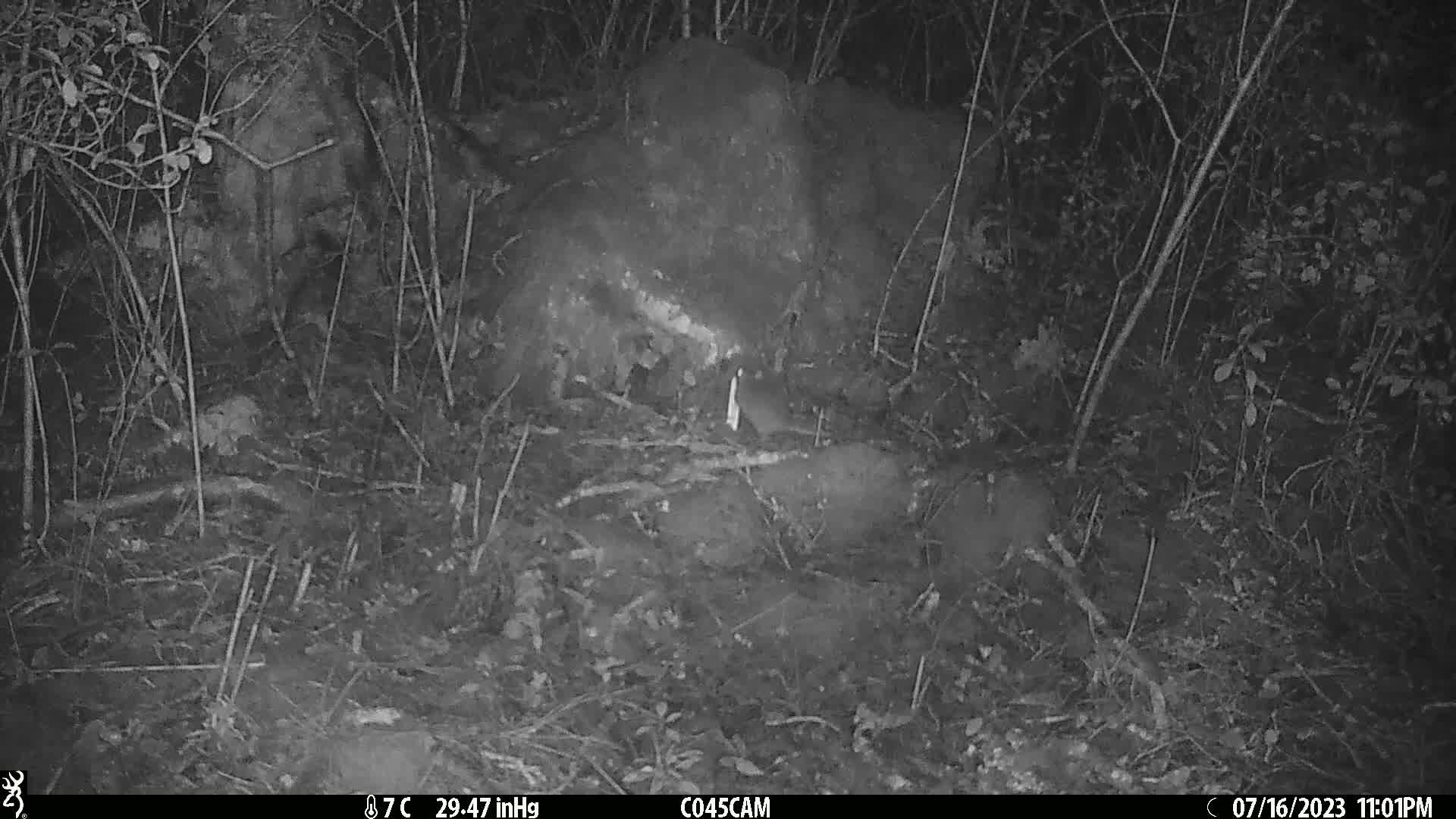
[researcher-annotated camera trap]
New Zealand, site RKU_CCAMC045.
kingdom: Animalia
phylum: Chordata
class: Mammalia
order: Rodentia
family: Muridae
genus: Rattus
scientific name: Rattus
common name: rat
Rat (Rattus).